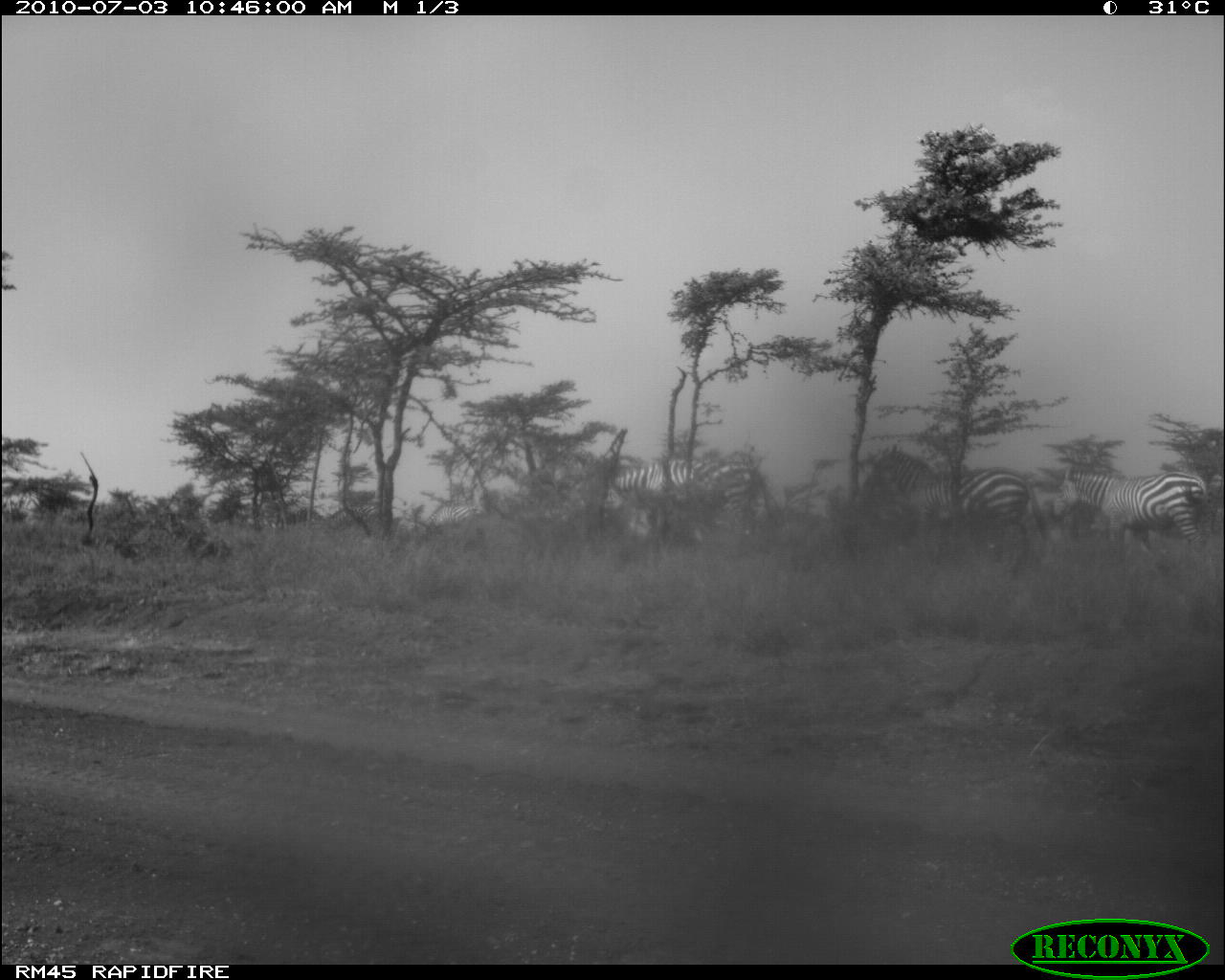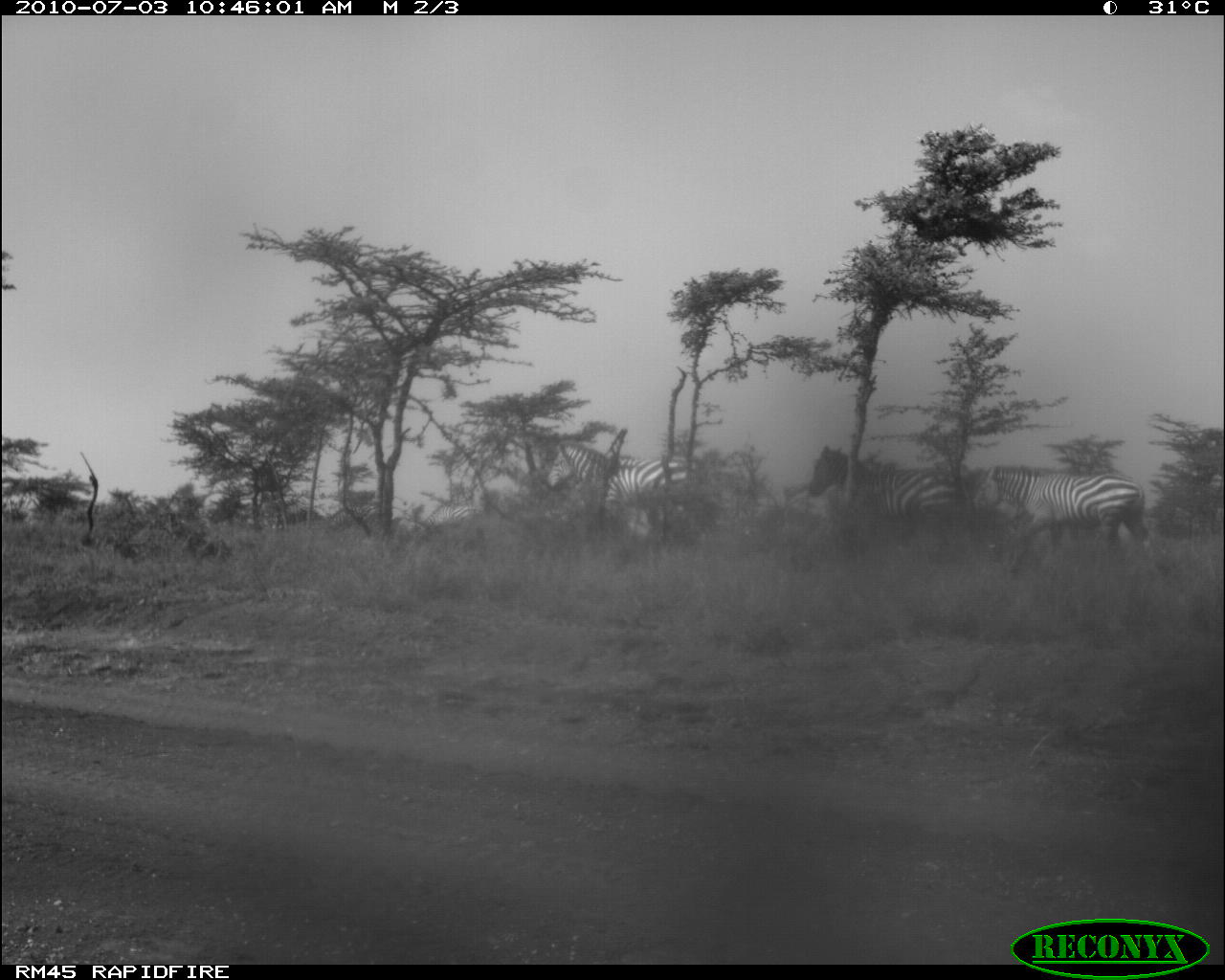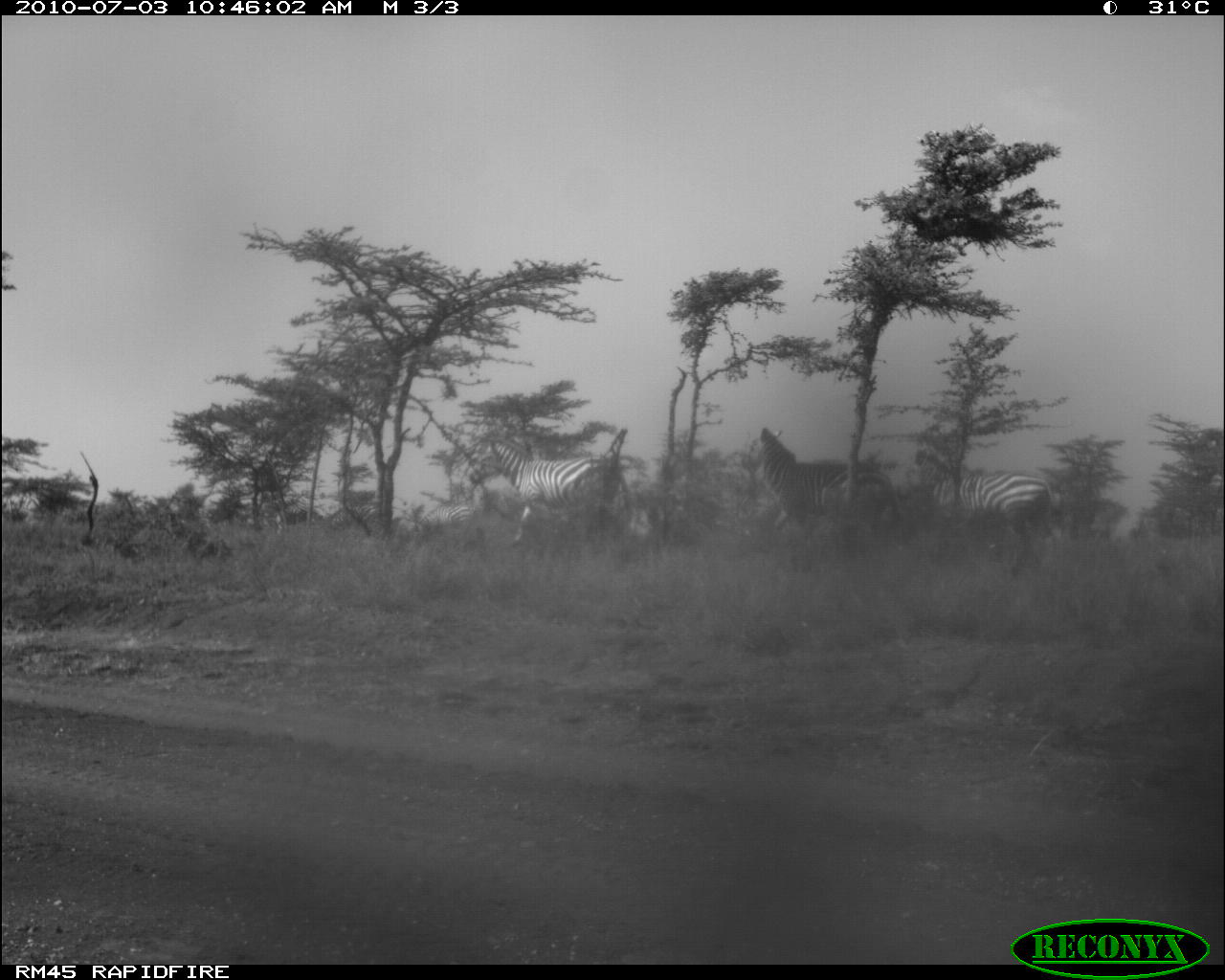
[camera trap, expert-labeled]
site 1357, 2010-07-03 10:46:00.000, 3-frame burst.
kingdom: Animalia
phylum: Chordata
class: Mammalia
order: Perissodactyla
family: Equidae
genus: Equus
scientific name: Equus quagga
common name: plains zebra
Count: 4.